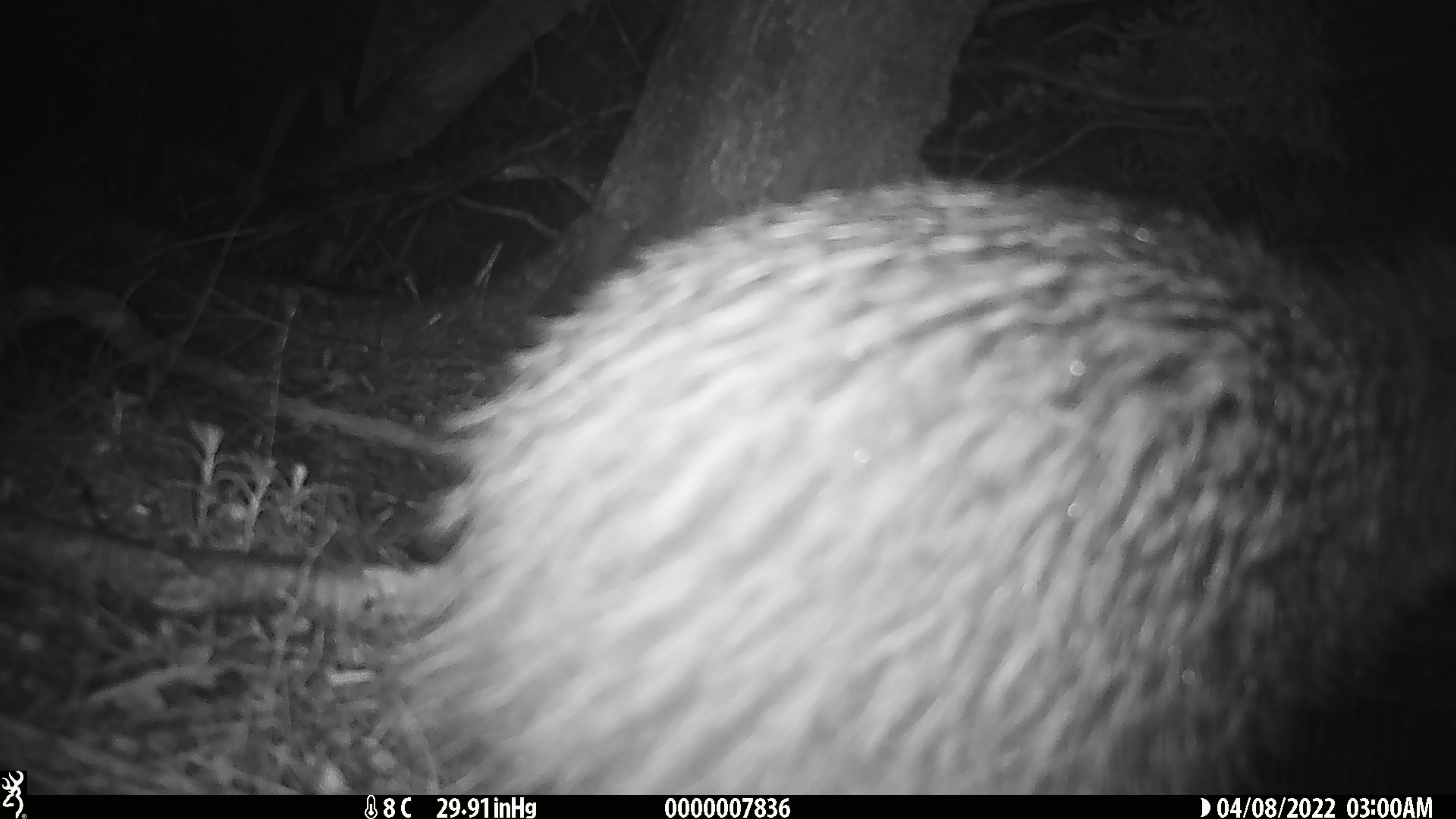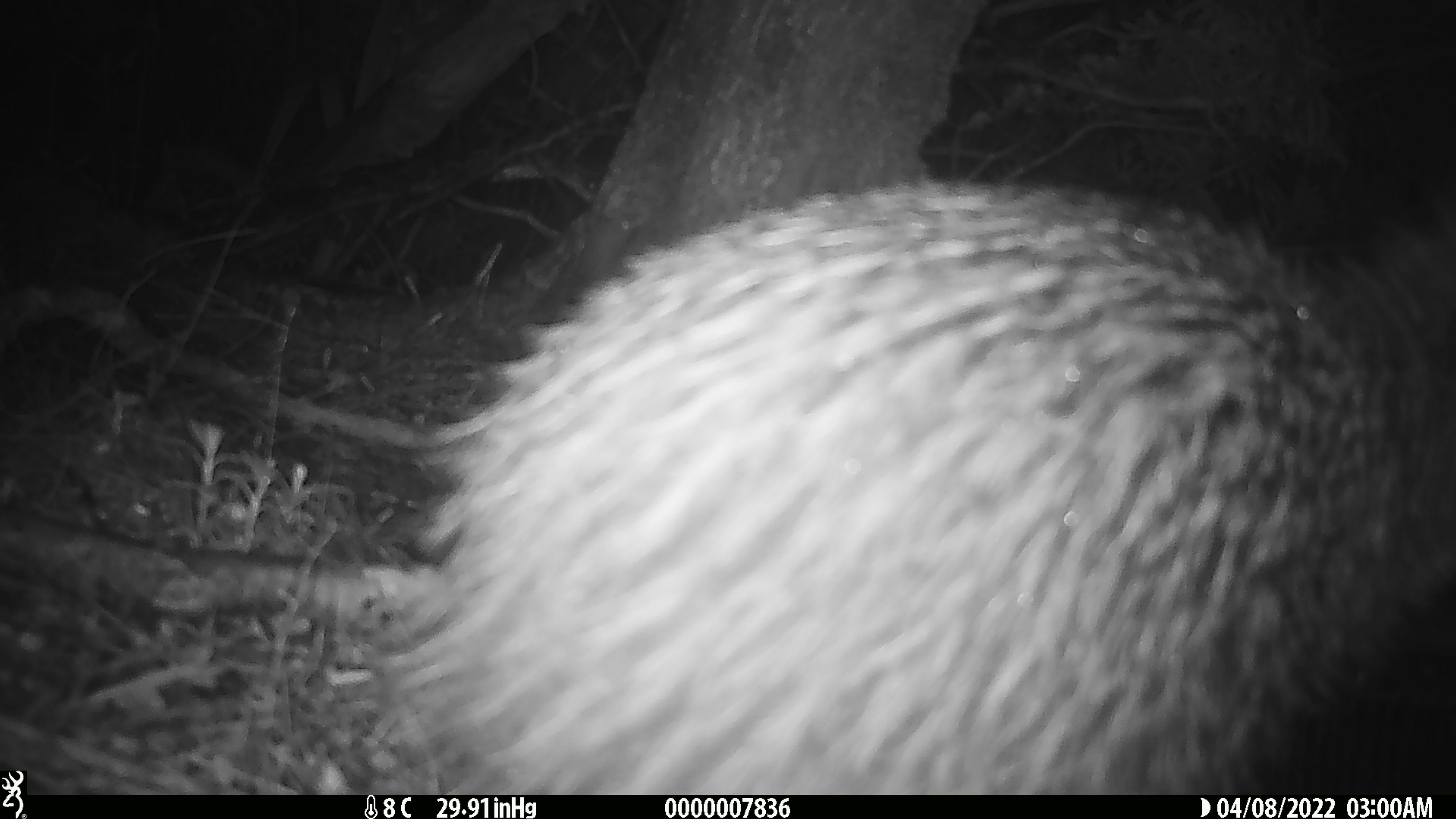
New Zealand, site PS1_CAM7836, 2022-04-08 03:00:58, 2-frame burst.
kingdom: Animalia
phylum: Chordata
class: Aves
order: Apterygiformes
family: Apterygidae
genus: Apteryx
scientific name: Apteryx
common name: kiwi